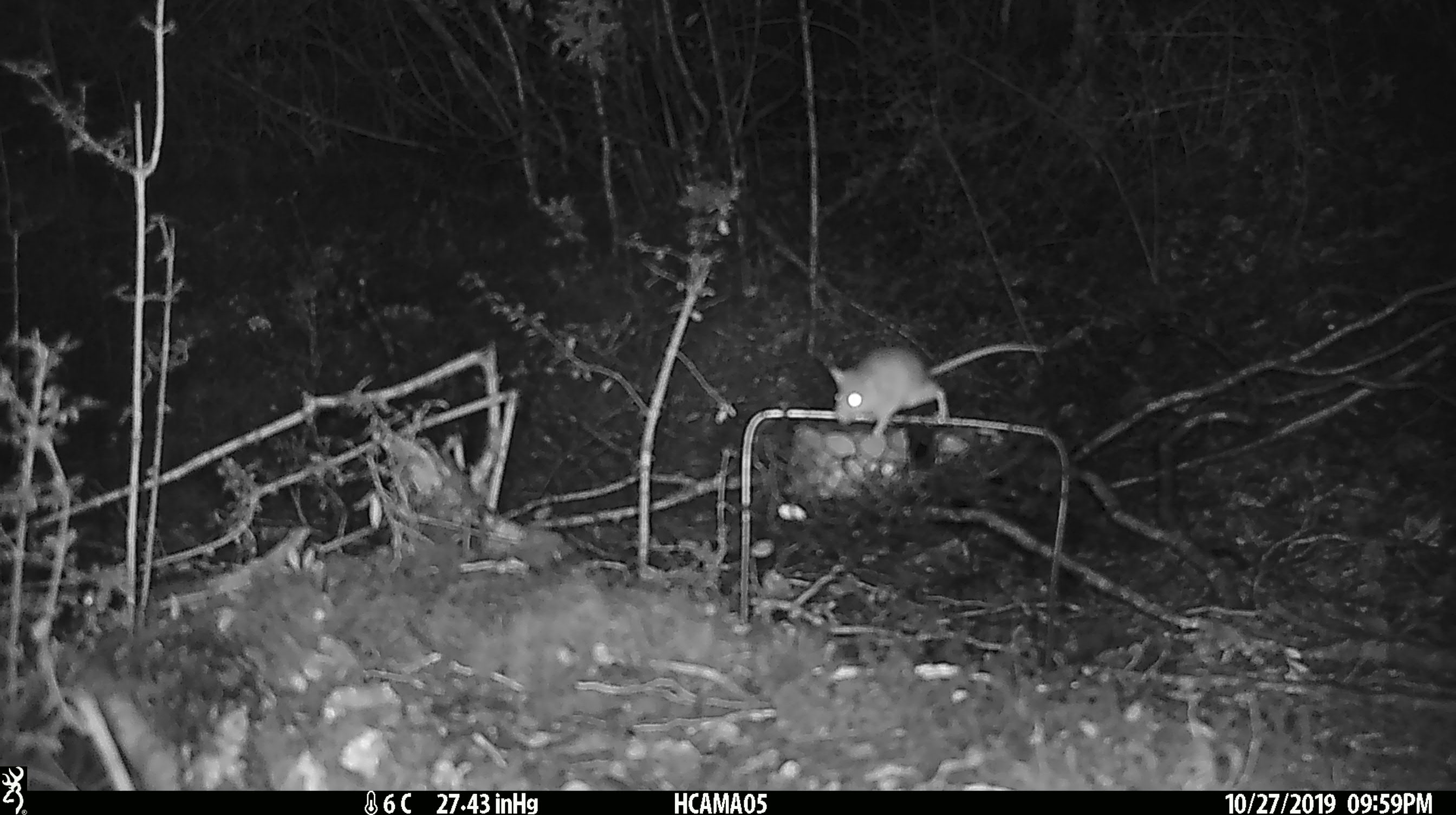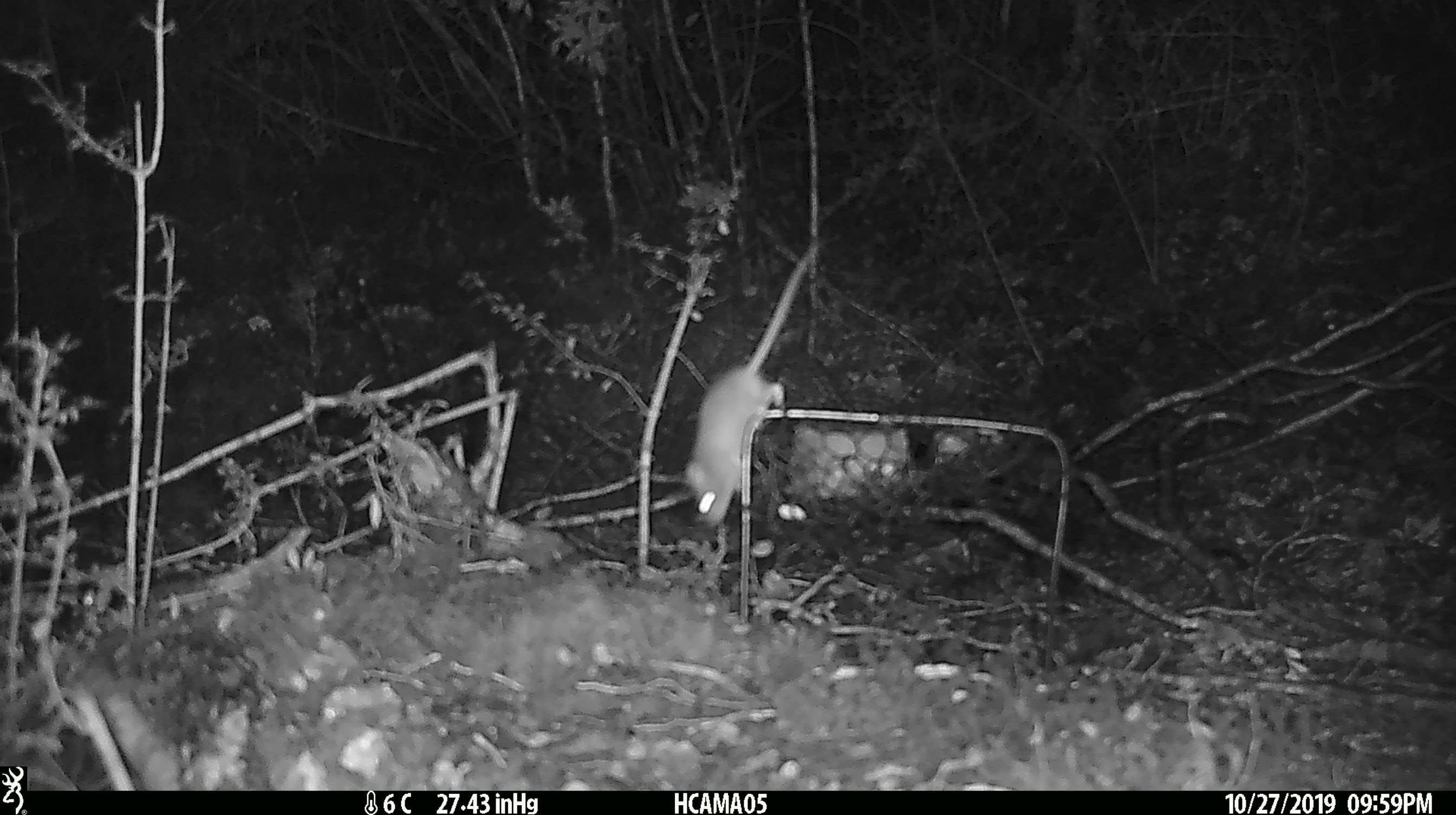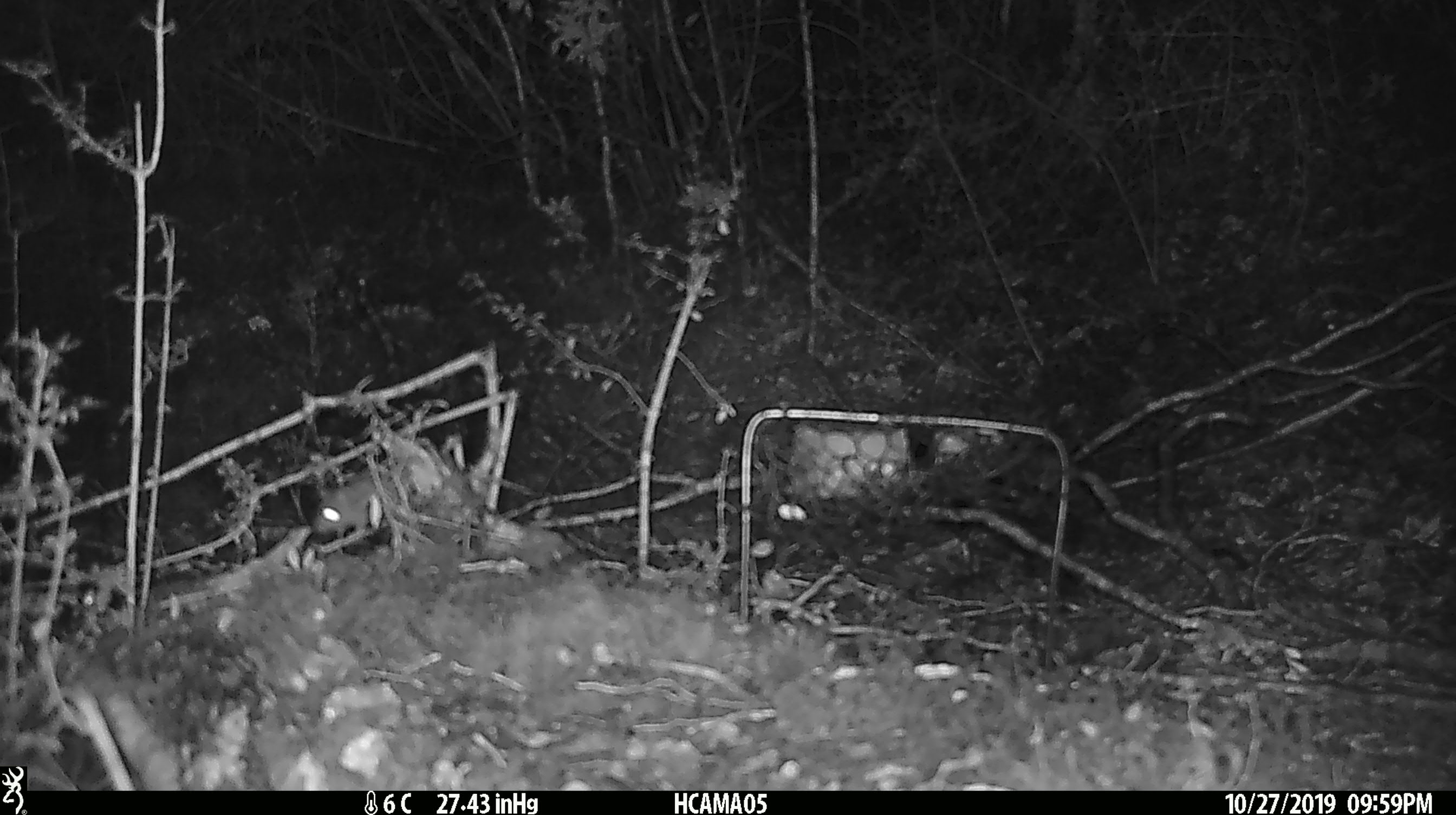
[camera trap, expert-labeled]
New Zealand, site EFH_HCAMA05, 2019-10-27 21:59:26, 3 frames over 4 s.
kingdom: Animalia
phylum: Chordata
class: Mammalia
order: Rodentia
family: Muridae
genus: Mus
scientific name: Mus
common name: mouse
Mouse (Mus).